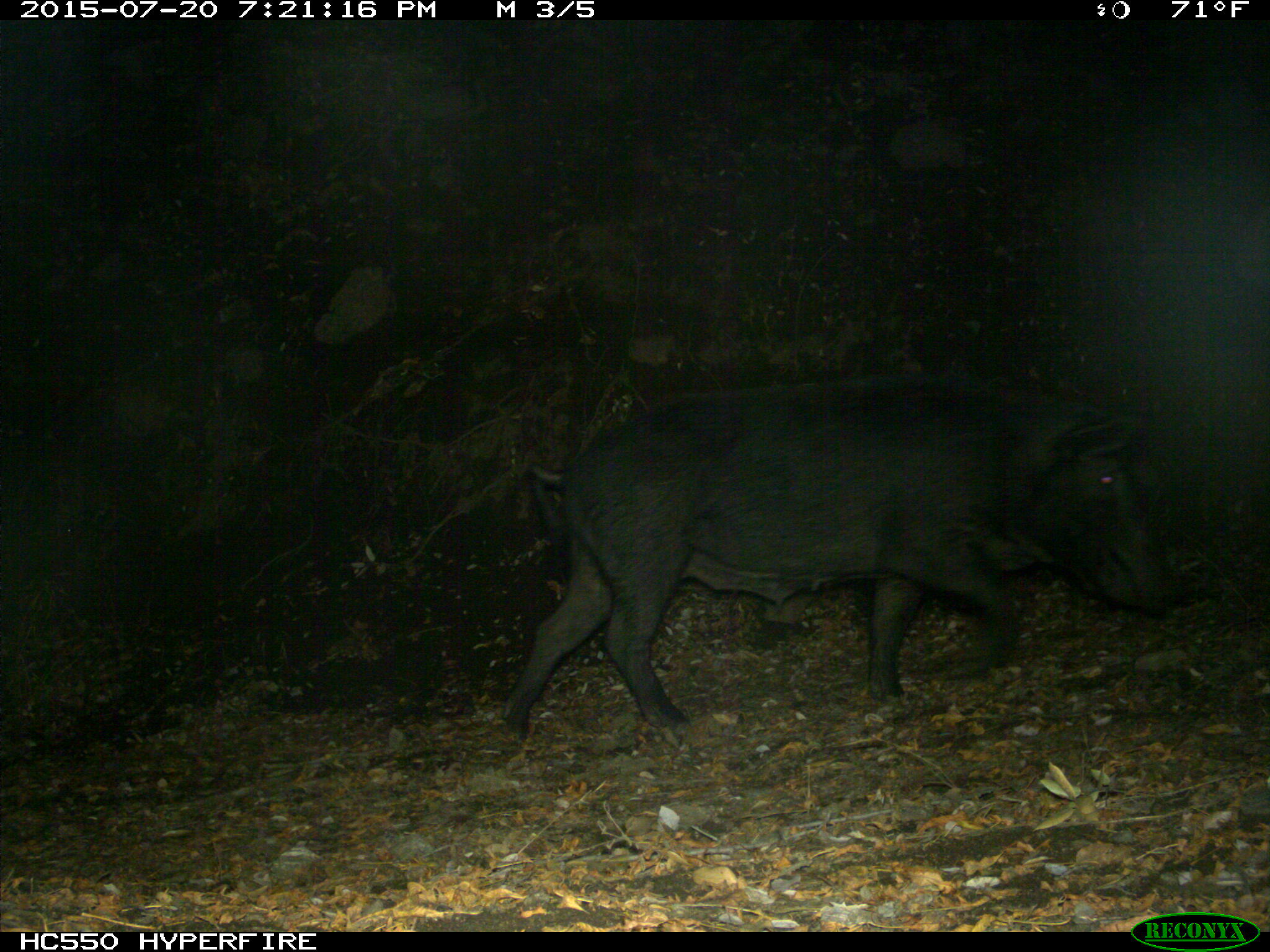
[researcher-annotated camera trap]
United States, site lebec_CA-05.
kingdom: Animalia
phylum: Chordata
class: Mammalia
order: Artiodactyla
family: Suidae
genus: Sus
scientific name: Sus scrofa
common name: wild boar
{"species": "Sus scrofa (wild boar)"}